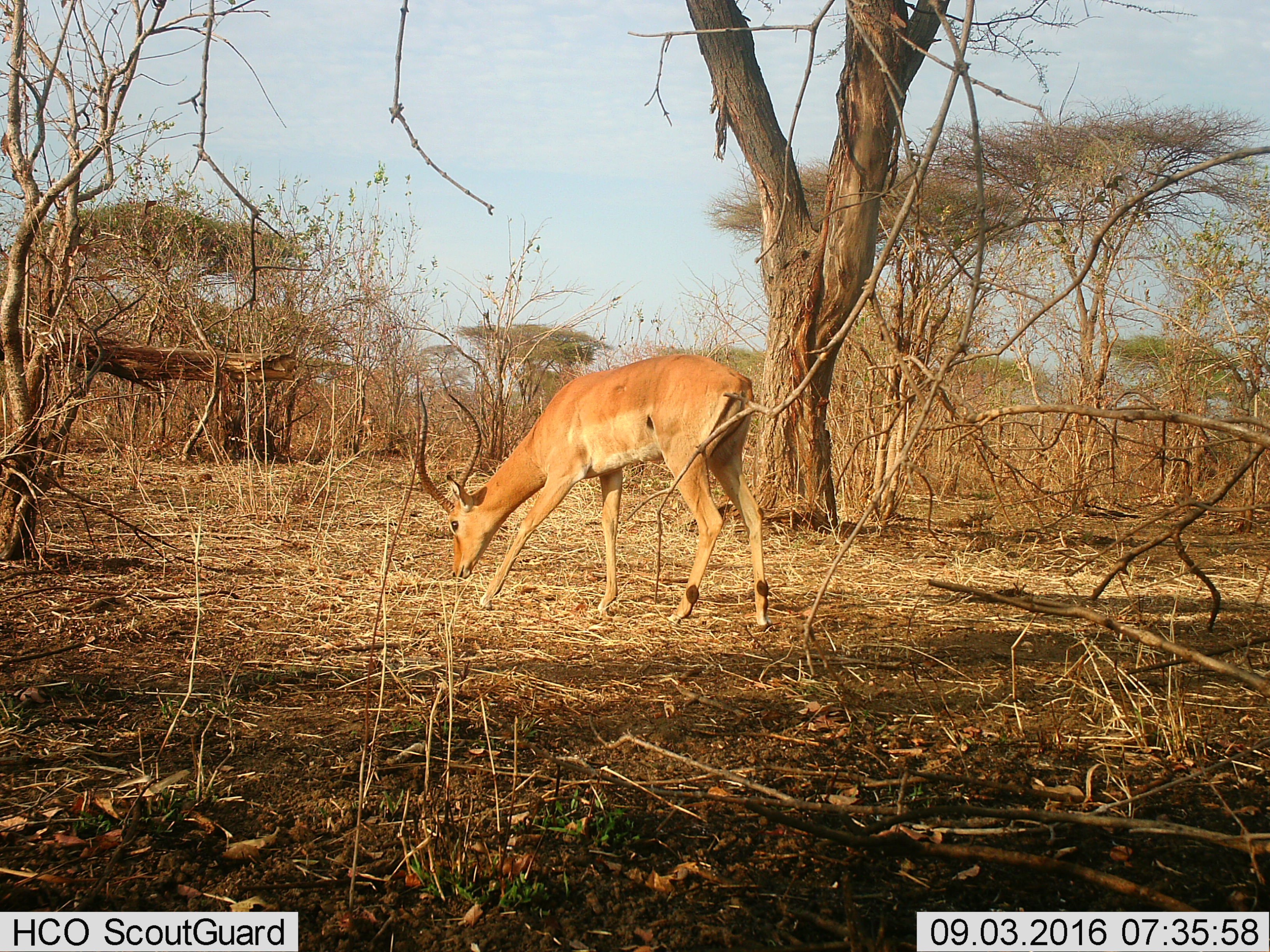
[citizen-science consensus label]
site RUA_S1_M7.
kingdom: Animalia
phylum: Chordata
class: Mammalia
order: Artiodactyla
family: Bovidae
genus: Aepyceros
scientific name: Aepyceros melampus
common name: impala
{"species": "impala (Aepyceros melampus)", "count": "1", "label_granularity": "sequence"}